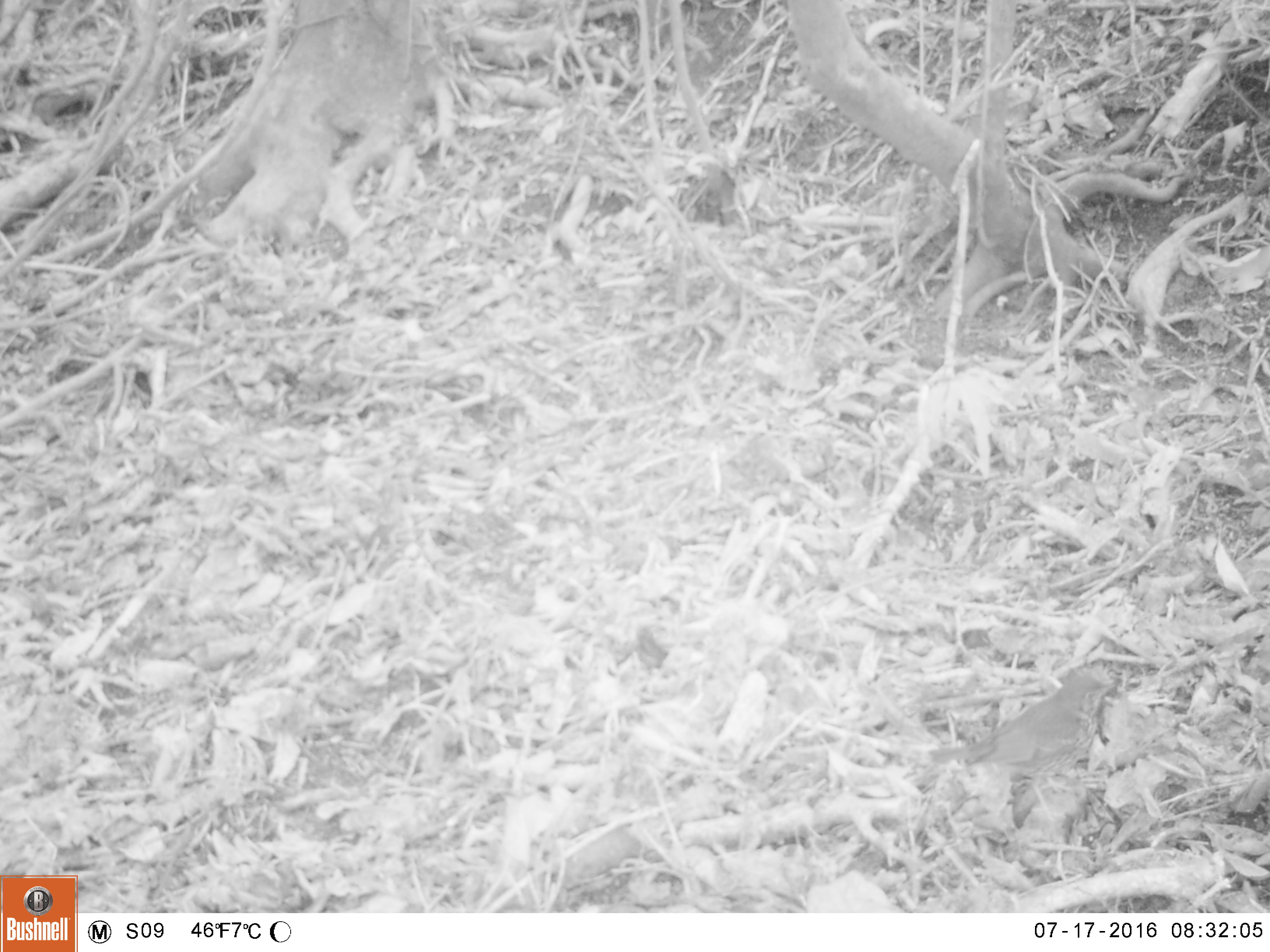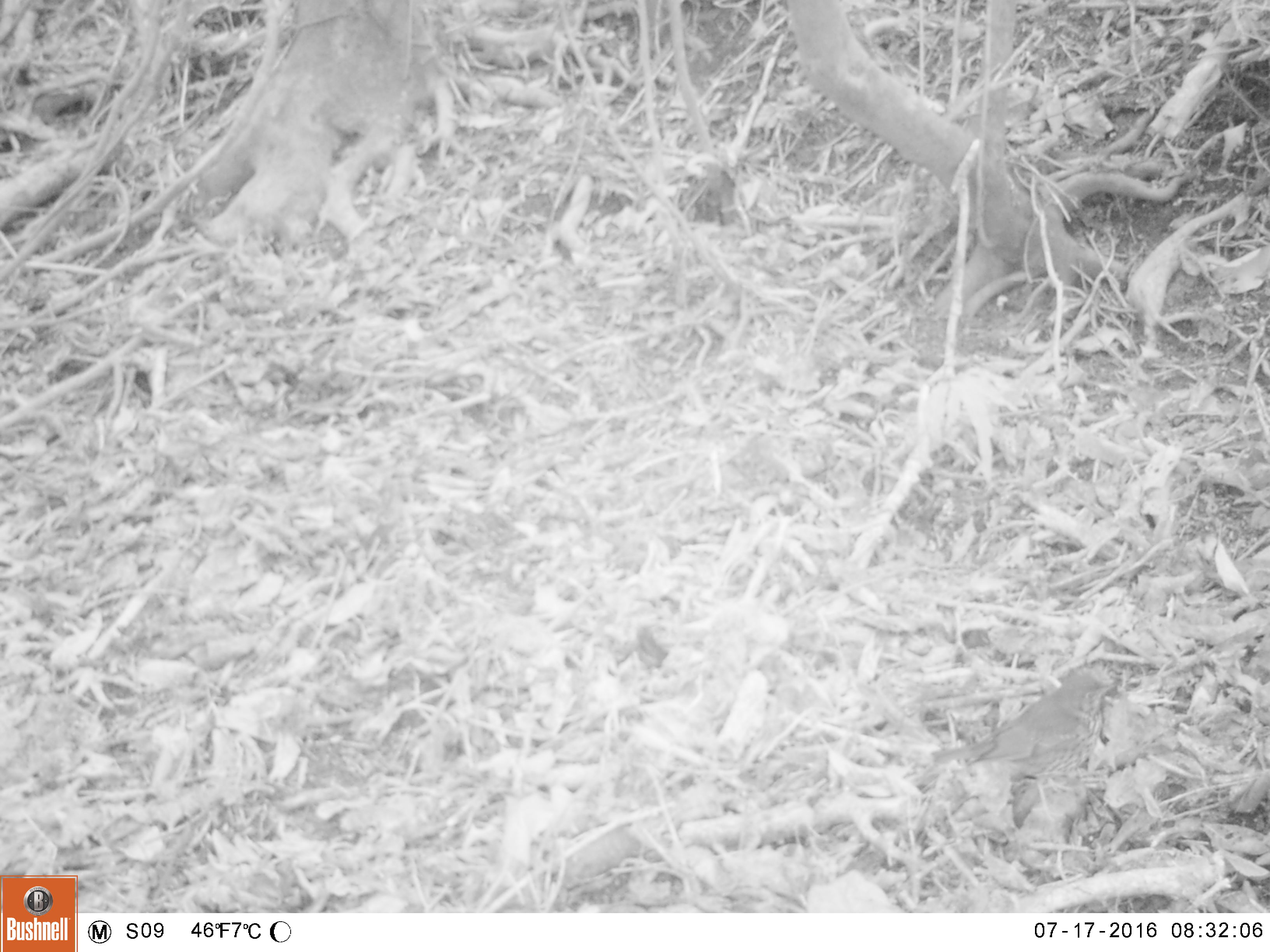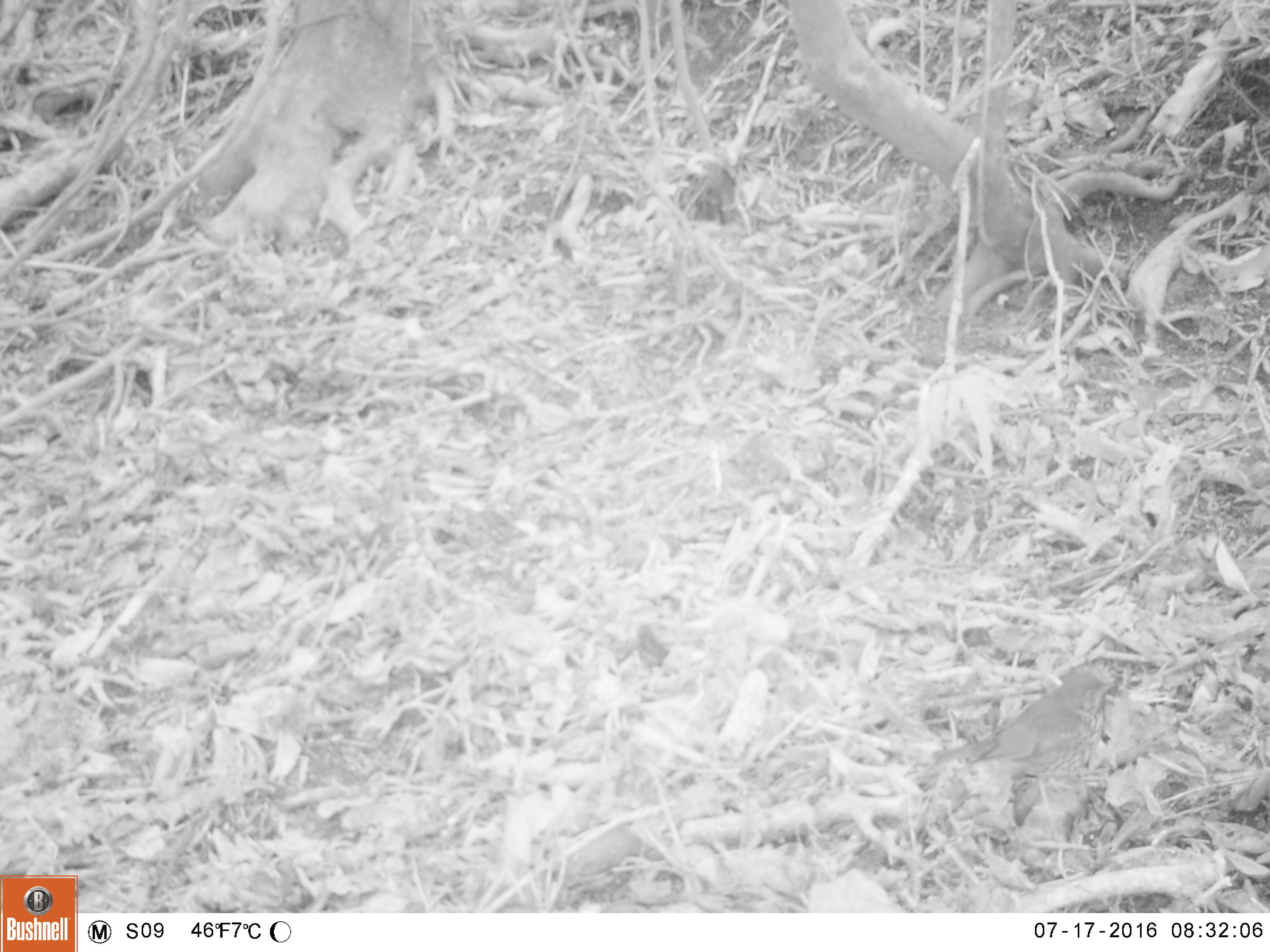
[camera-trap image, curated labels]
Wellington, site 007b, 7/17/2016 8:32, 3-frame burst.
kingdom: Animalia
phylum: Chordata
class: Aves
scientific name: Aves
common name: bird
Bird (Aves).